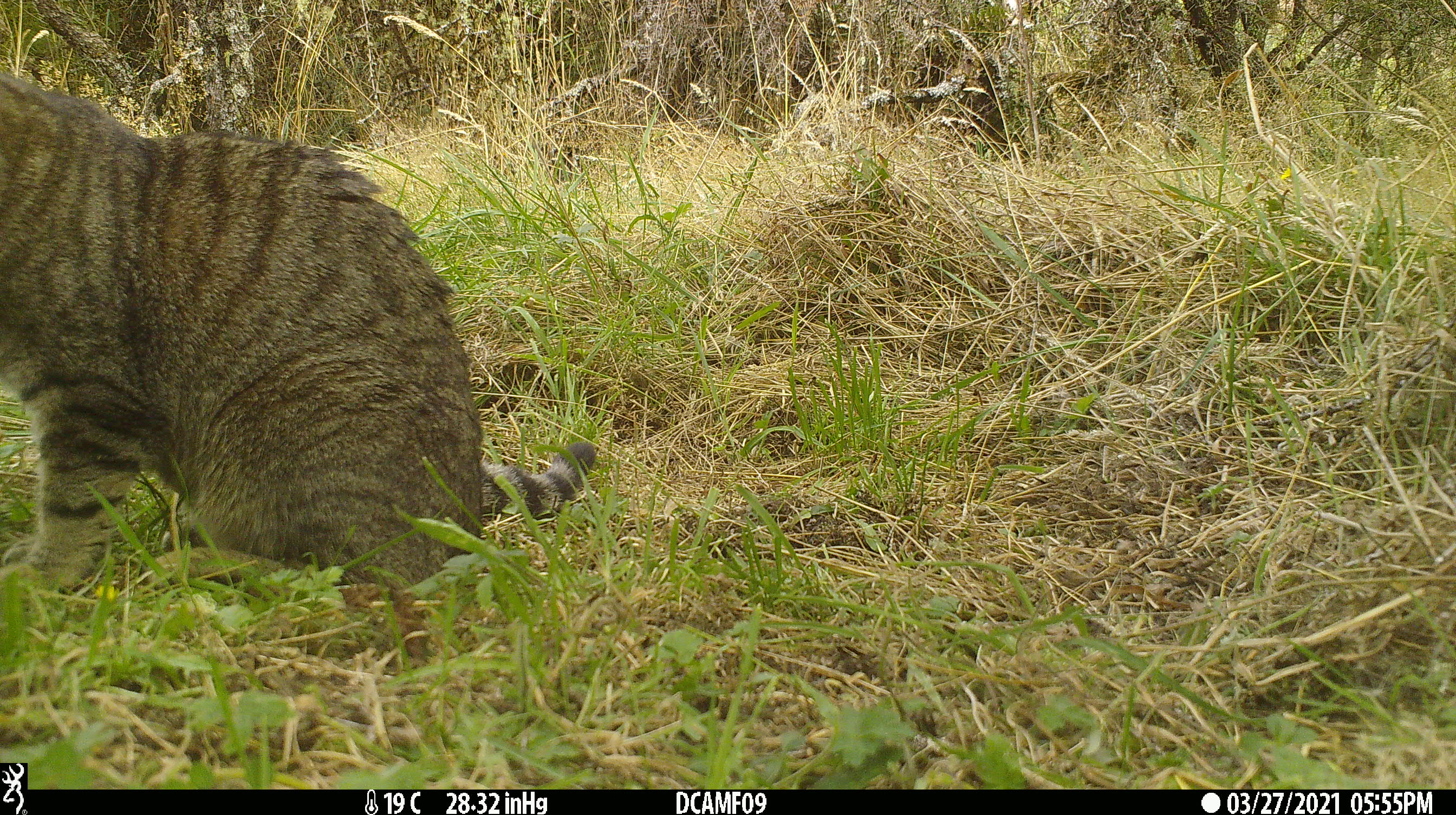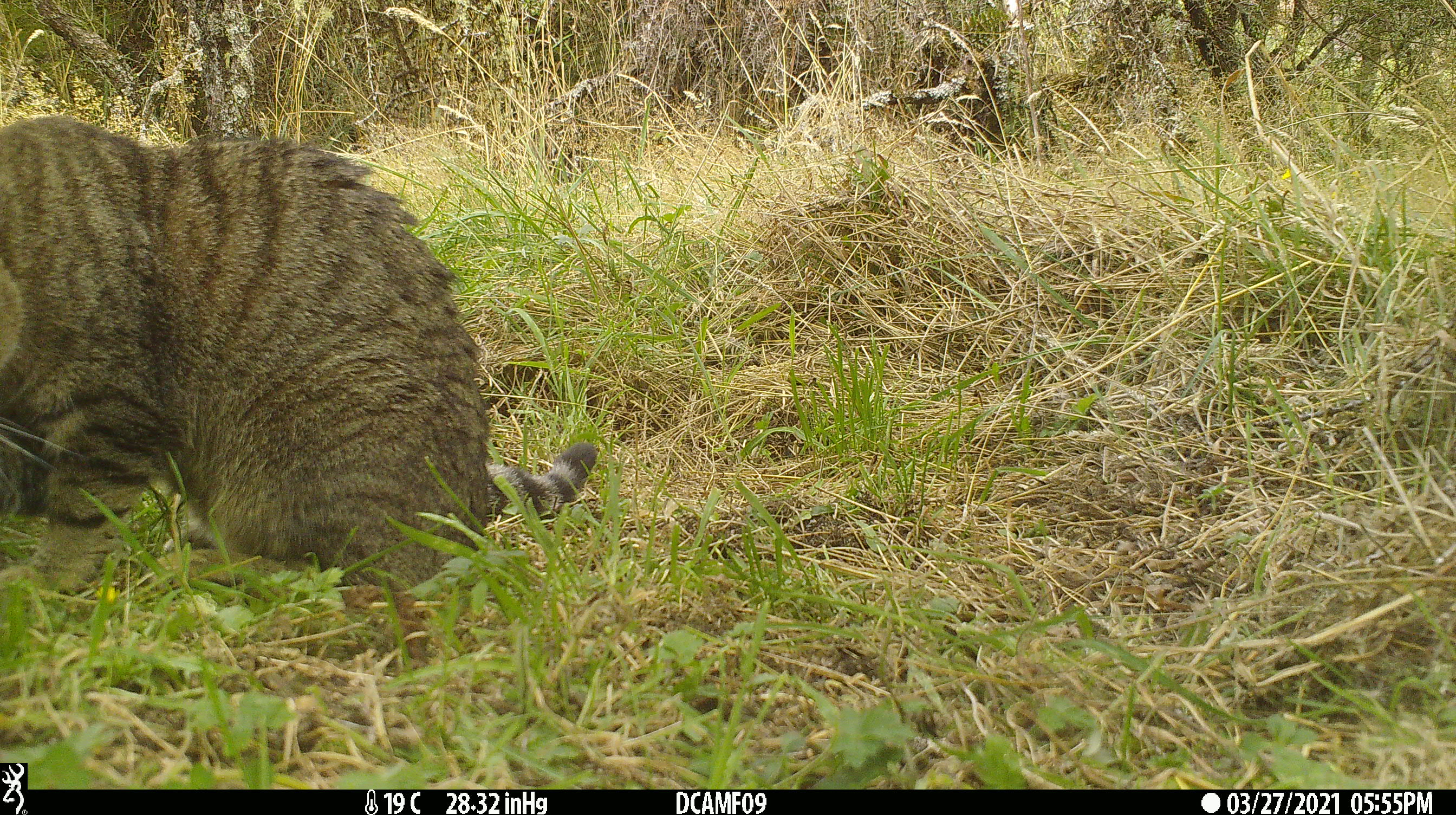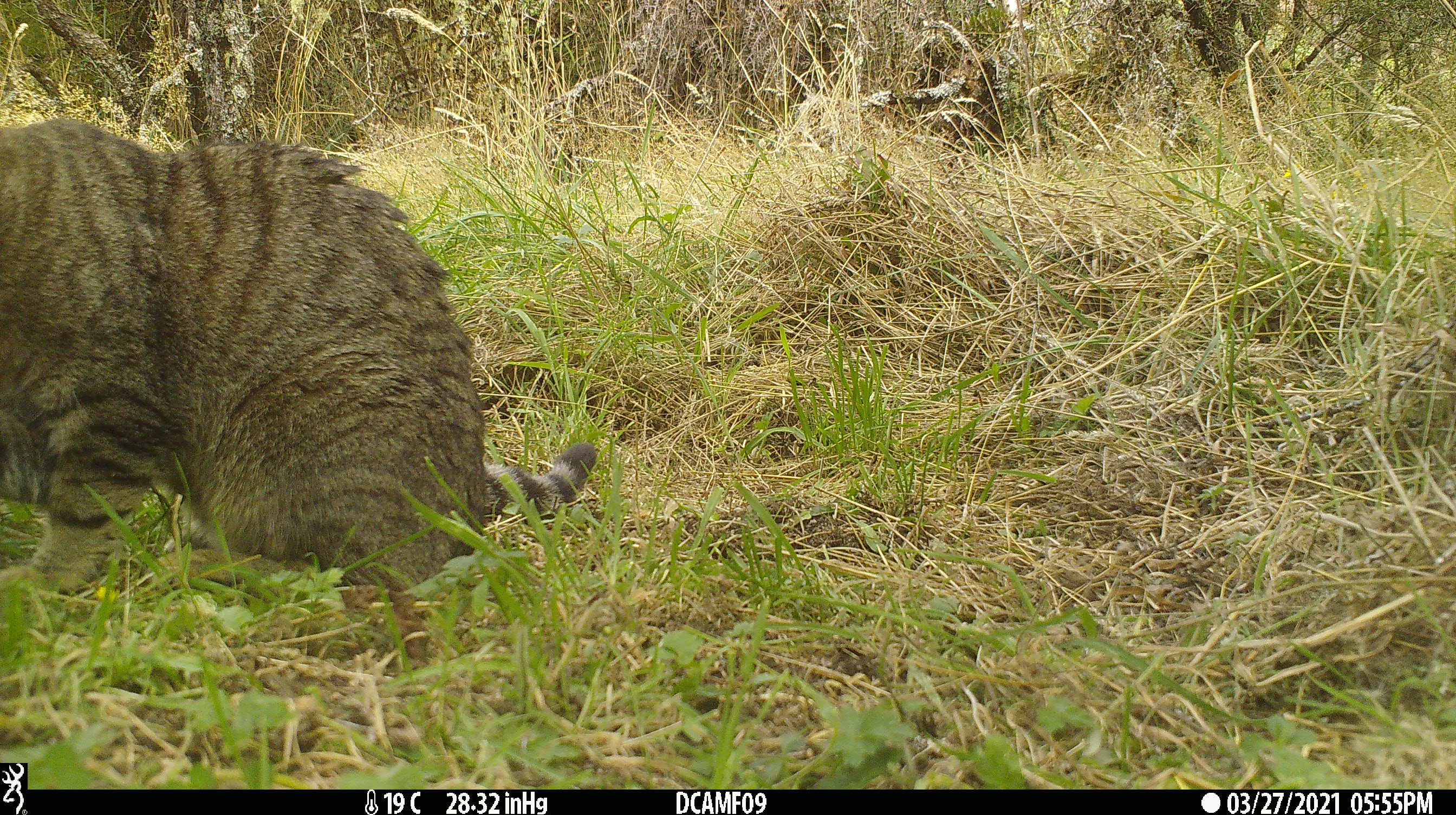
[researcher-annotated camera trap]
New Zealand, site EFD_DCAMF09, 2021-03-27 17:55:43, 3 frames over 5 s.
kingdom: Animalia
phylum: Chordata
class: Mammalia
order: Carnivora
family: Felidae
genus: Felis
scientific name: Felis catus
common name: domestic cat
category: cat